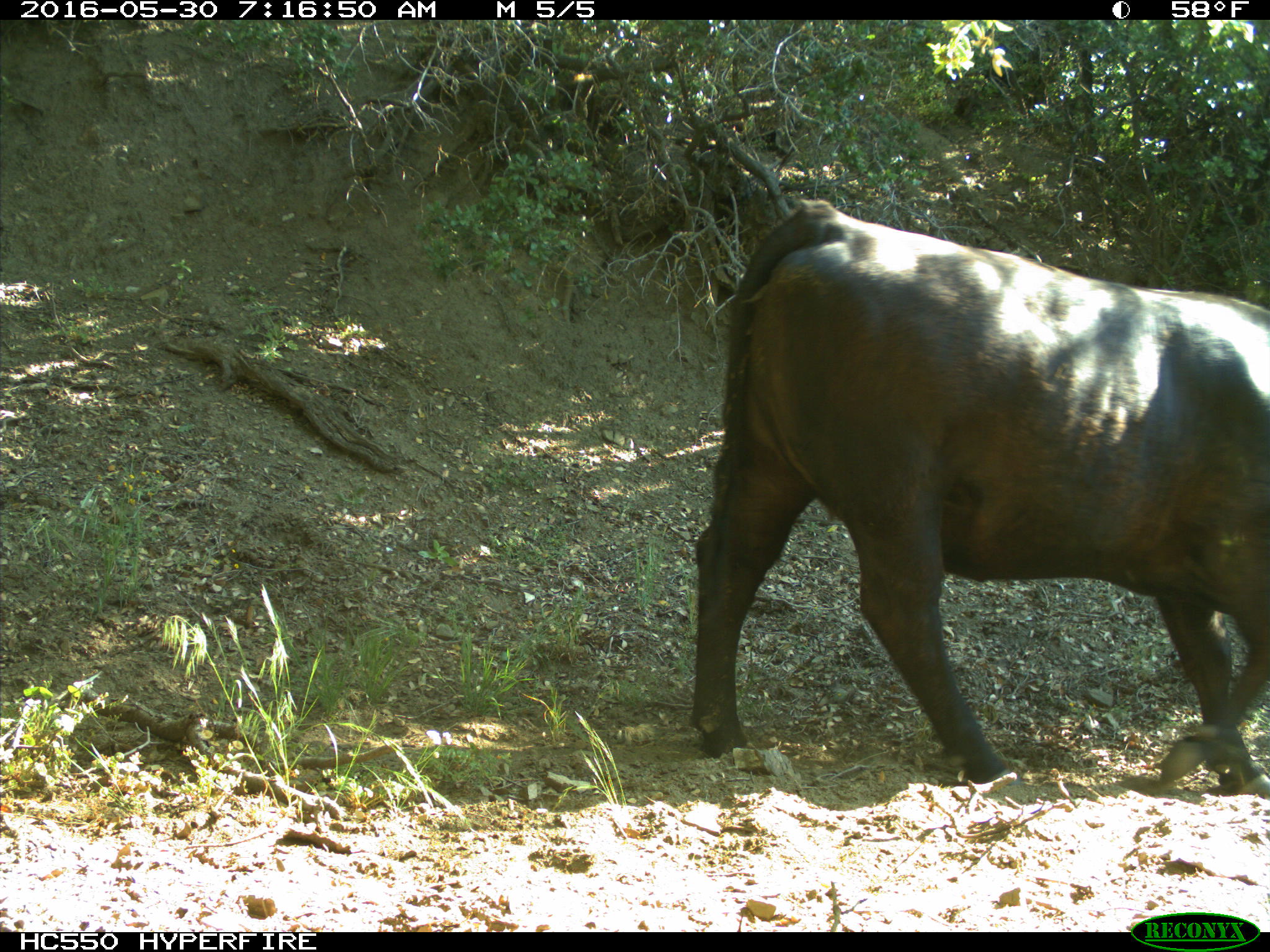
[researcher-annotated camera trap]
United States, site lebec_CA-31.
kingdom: Animalia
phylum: Chordata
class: Mammalia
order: Artiodactyla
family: Bovidae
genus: Bos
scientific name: Bos taurus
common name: domestic cow